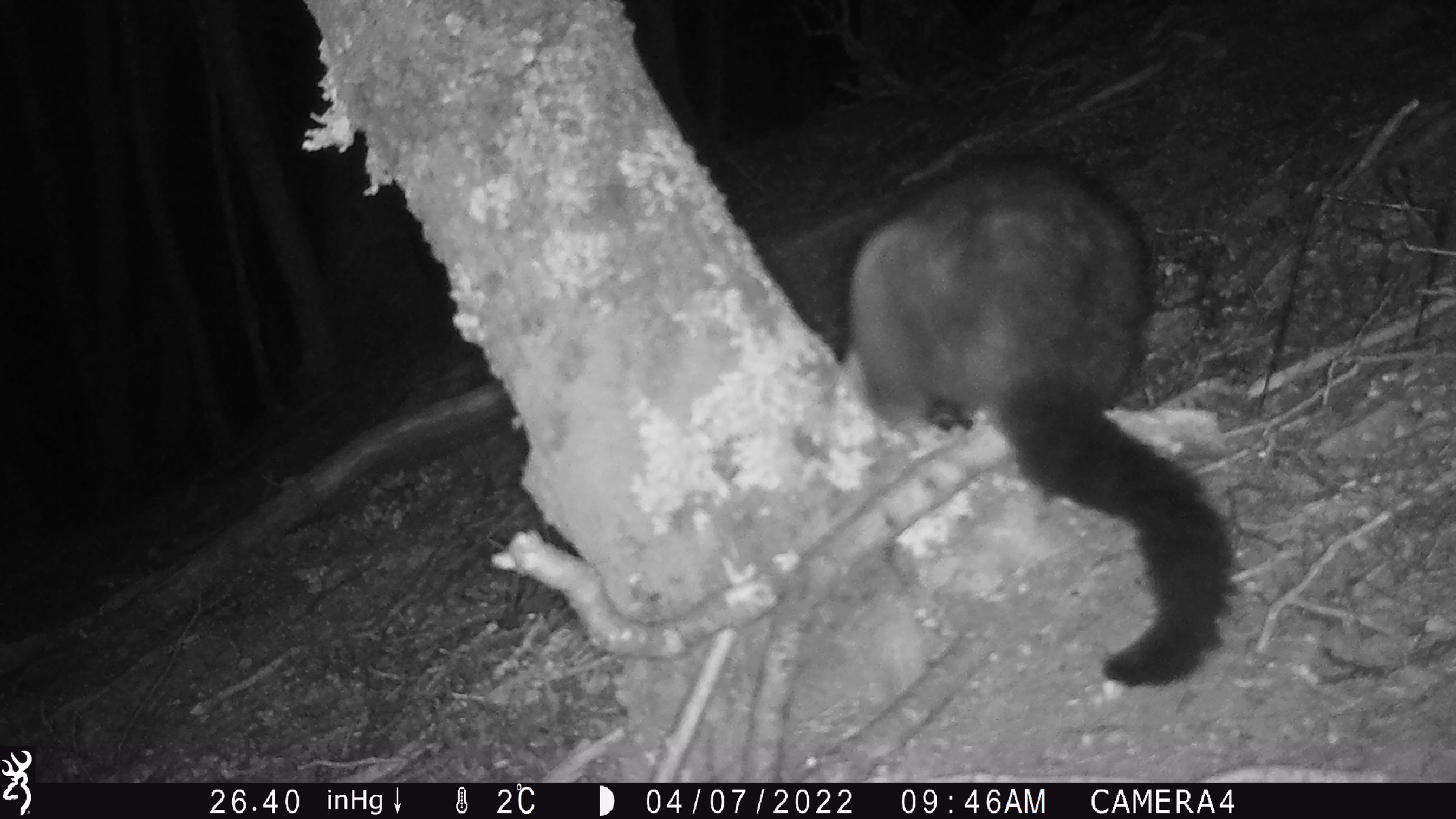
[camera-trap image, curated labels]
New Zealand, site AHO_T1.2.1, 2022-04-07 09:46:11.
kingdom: Animalia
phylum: Chordata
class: Mammalia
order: Diprotodontia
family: Phalangeridae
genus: Trichosurus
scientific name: Trichosurus vulpecula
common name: common brushtail possum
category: possum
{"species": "possum (common brushtail possum) (Trichosurus vulpecula)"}